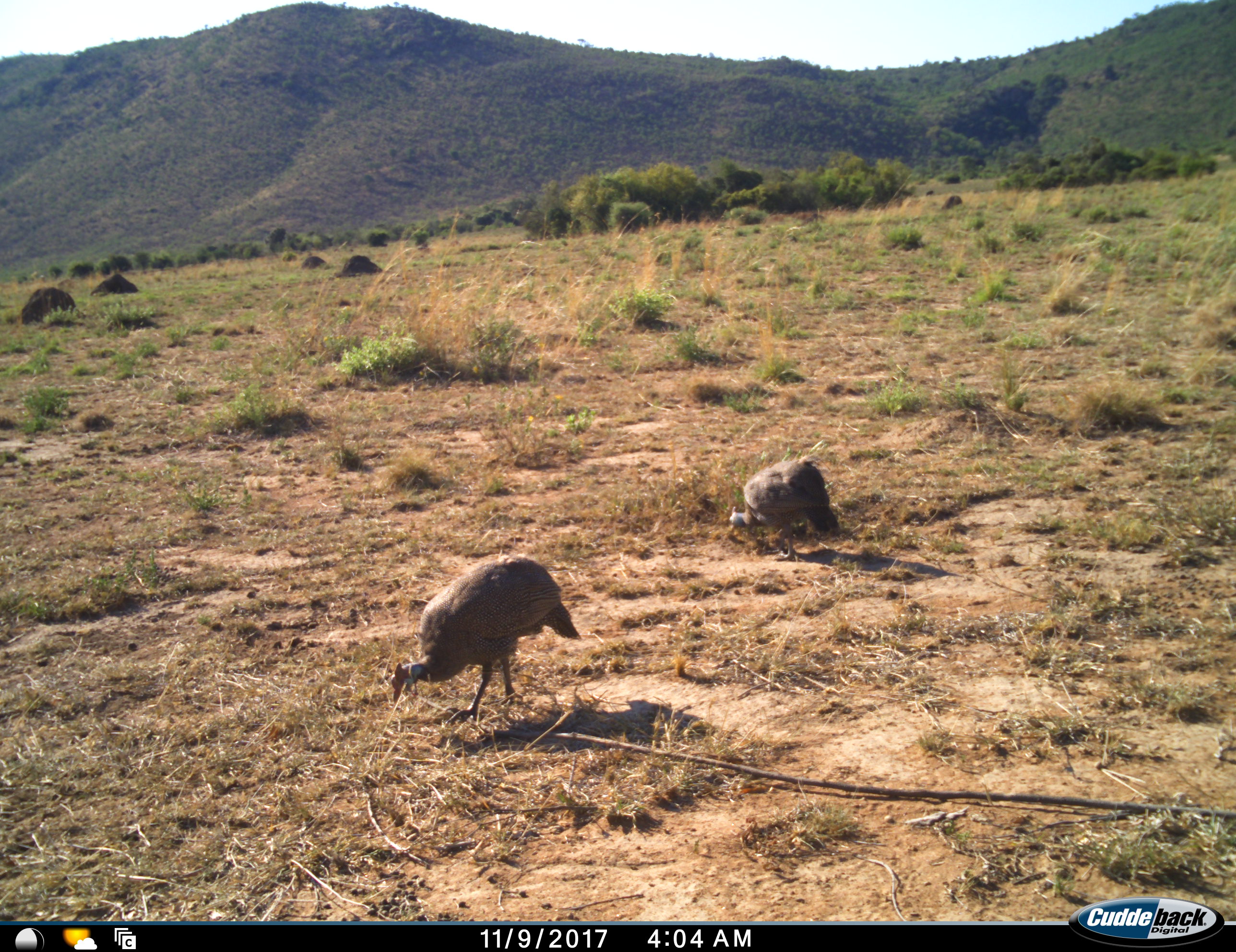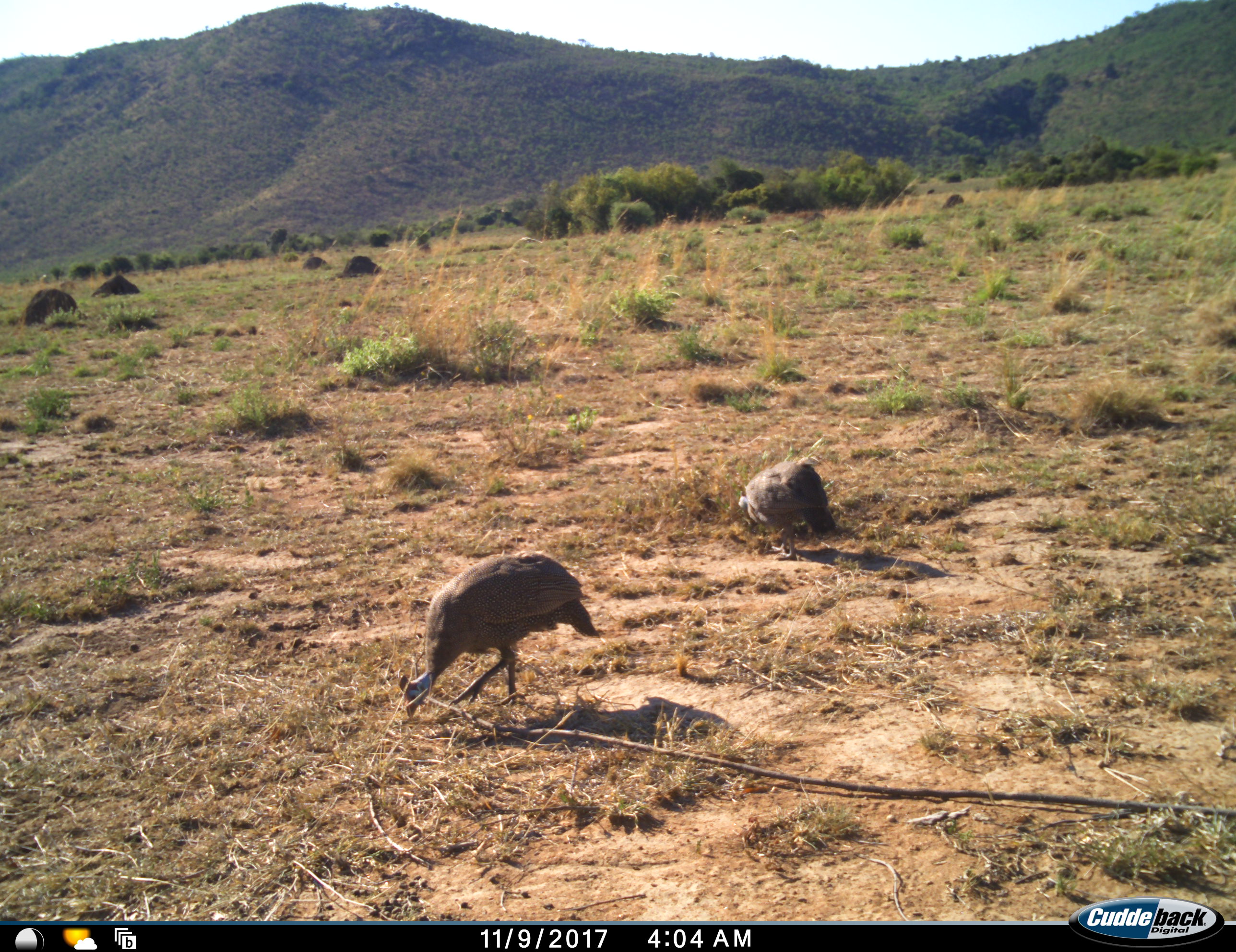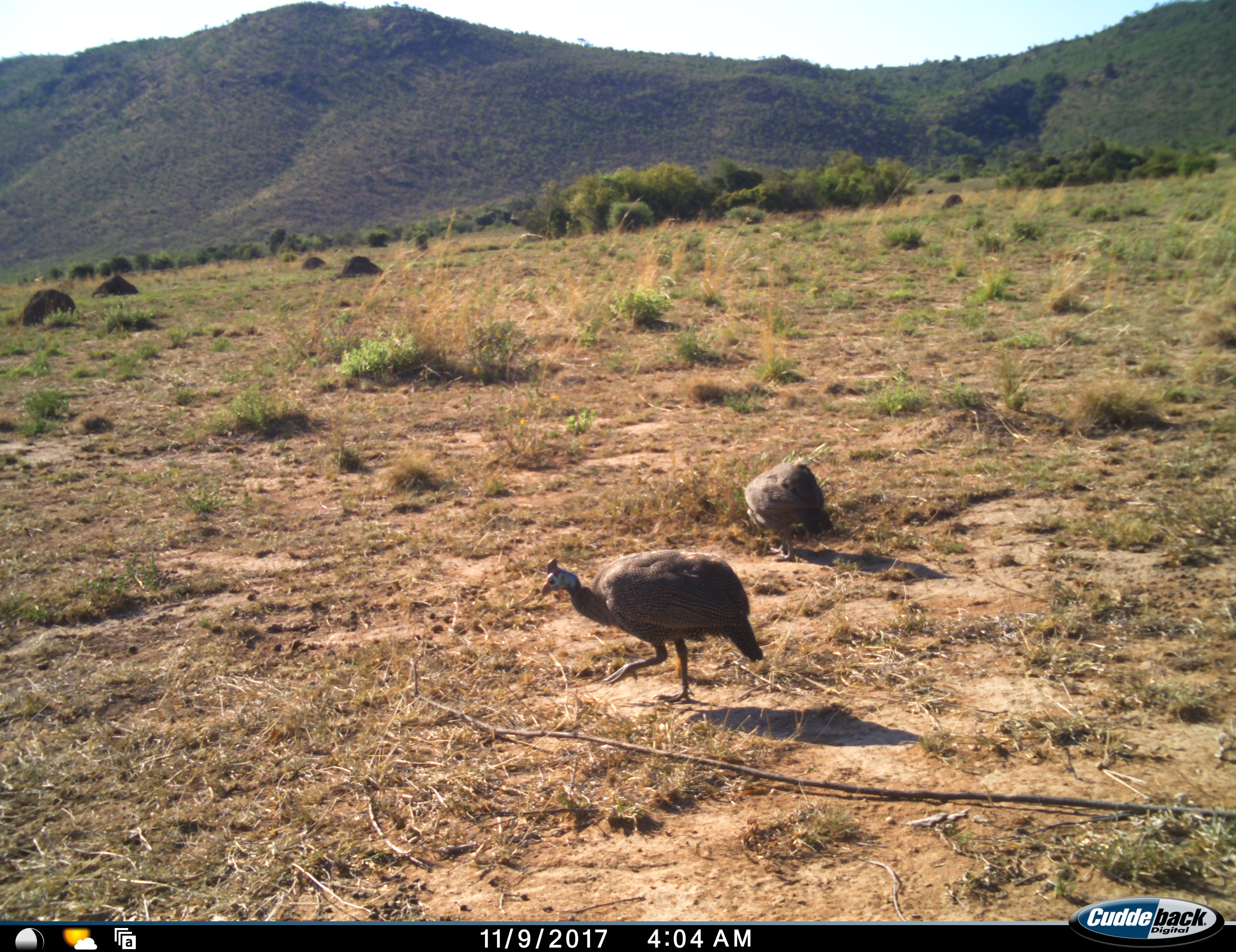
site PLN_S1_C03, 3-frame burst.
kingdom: Animalia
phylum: Chordata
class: Aves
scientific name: Aves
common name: bird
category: birdother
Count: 2.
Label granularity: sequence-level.